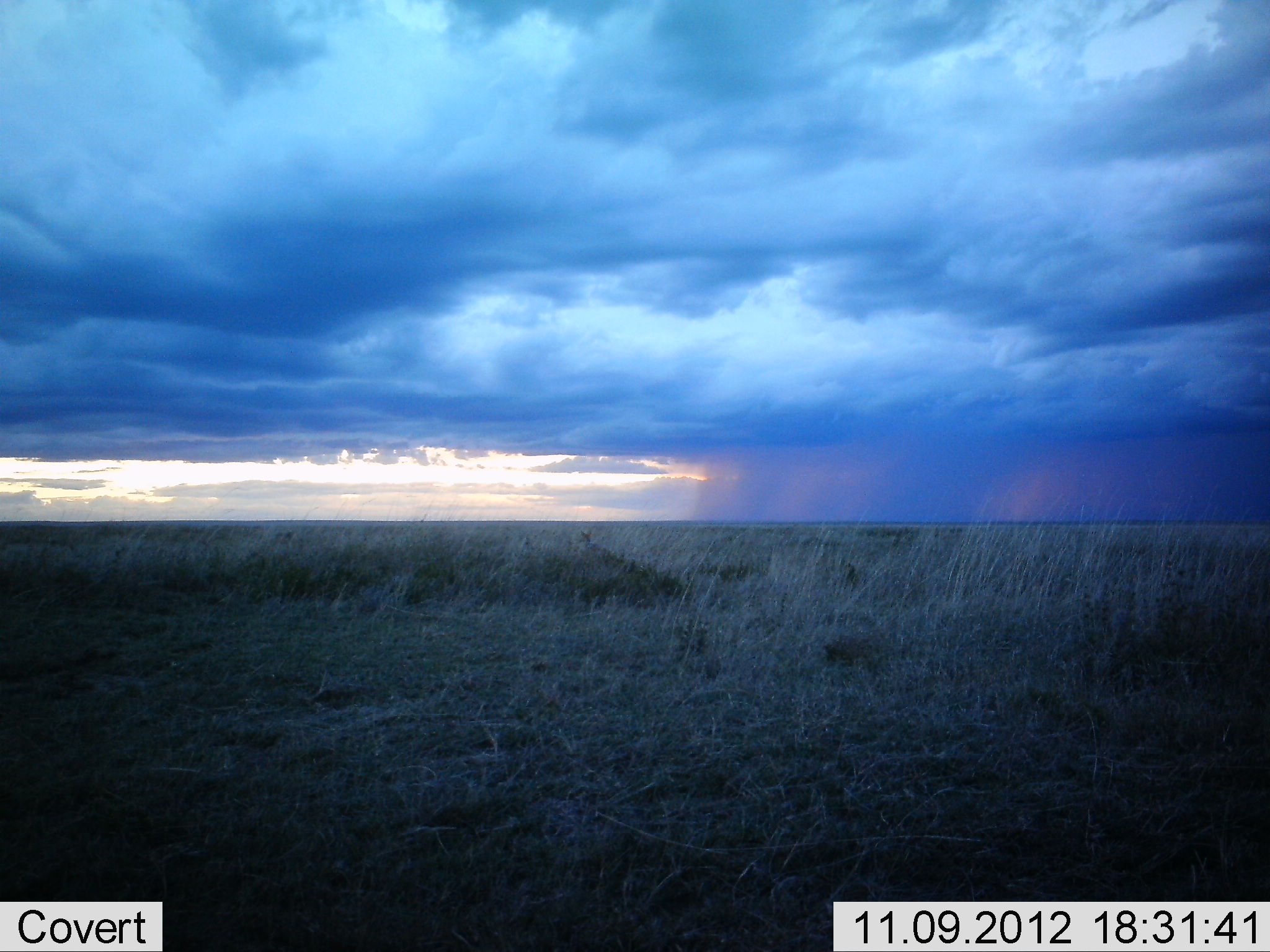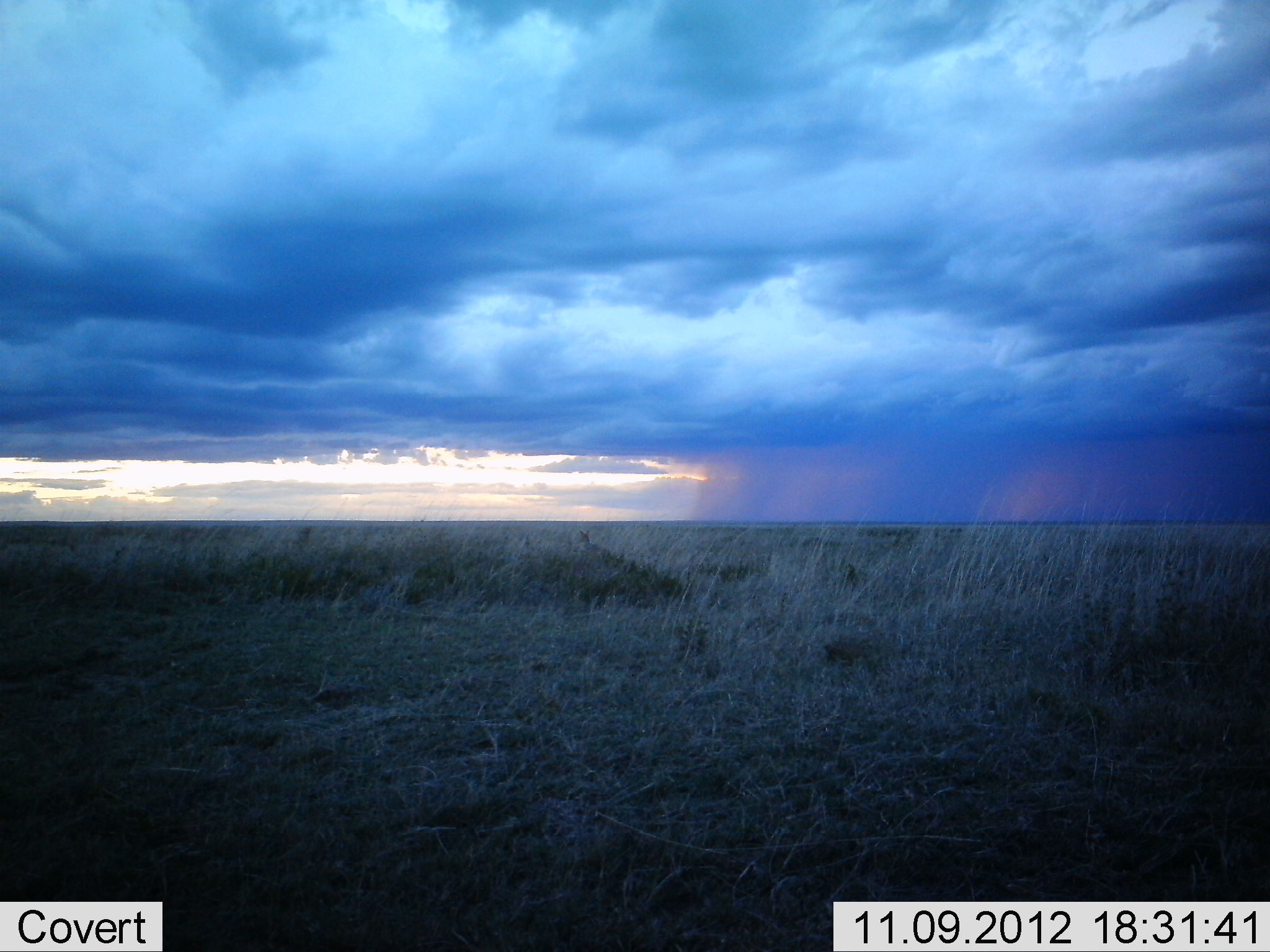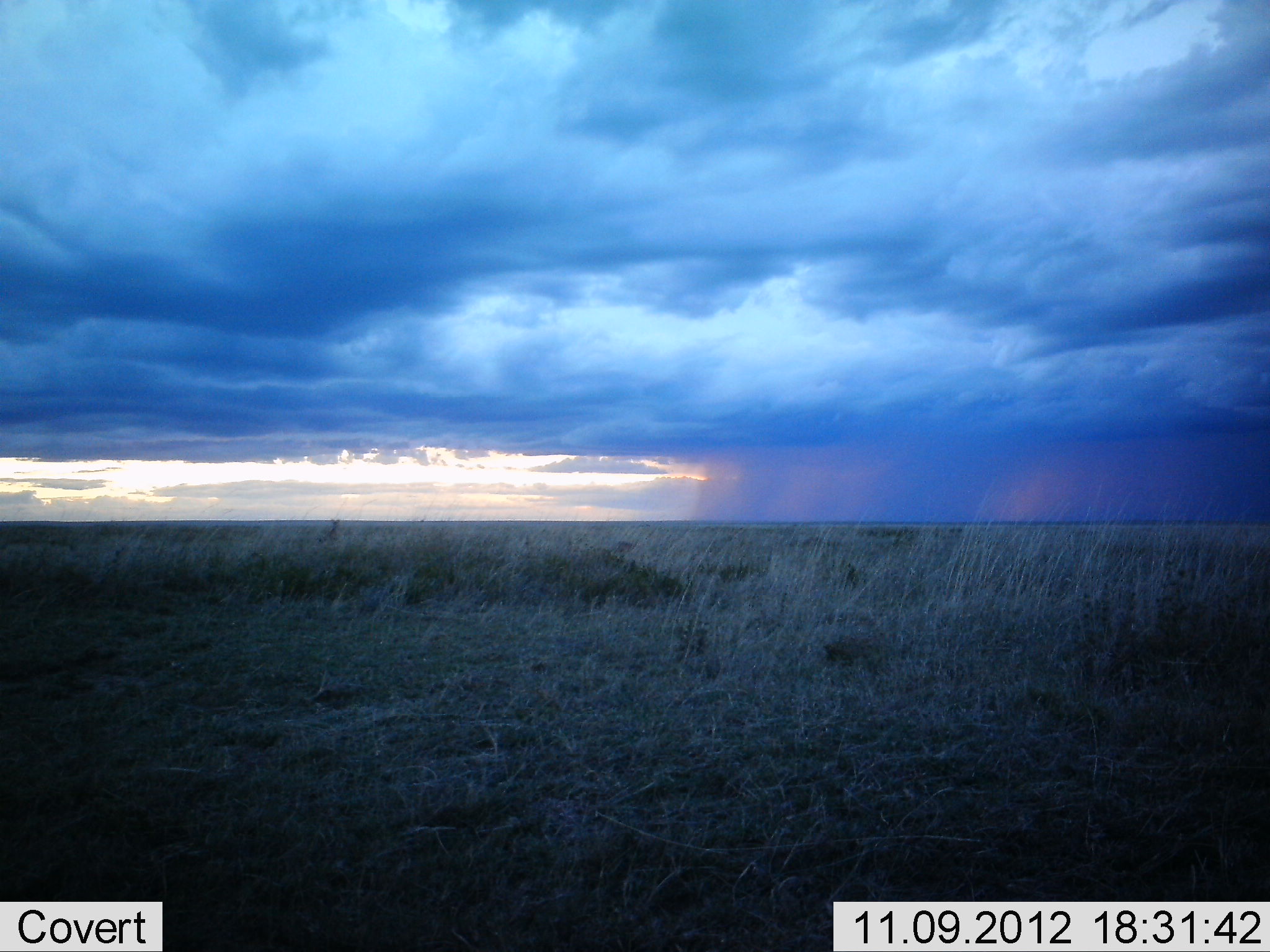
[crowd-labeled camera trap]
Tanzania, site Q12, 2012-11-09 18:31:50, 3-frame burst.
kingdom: Animalia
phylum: Chordata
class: Mammalia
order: Artiodactyla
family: Bovidae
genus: Madoqua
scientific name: Madoqua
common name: dikdik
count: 2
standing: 33%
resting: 0%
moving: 100%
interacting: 33%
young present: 0%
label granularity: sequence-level